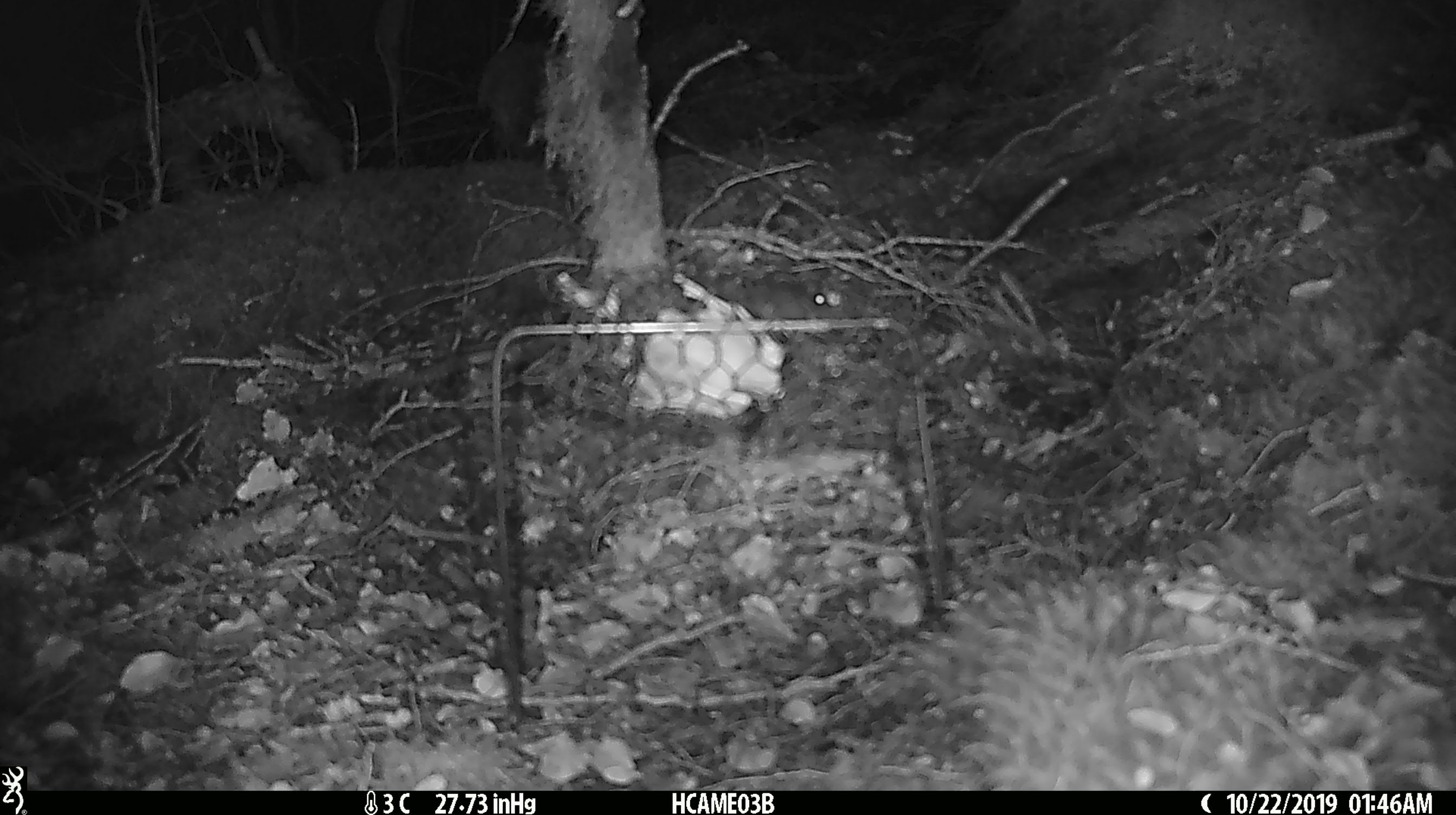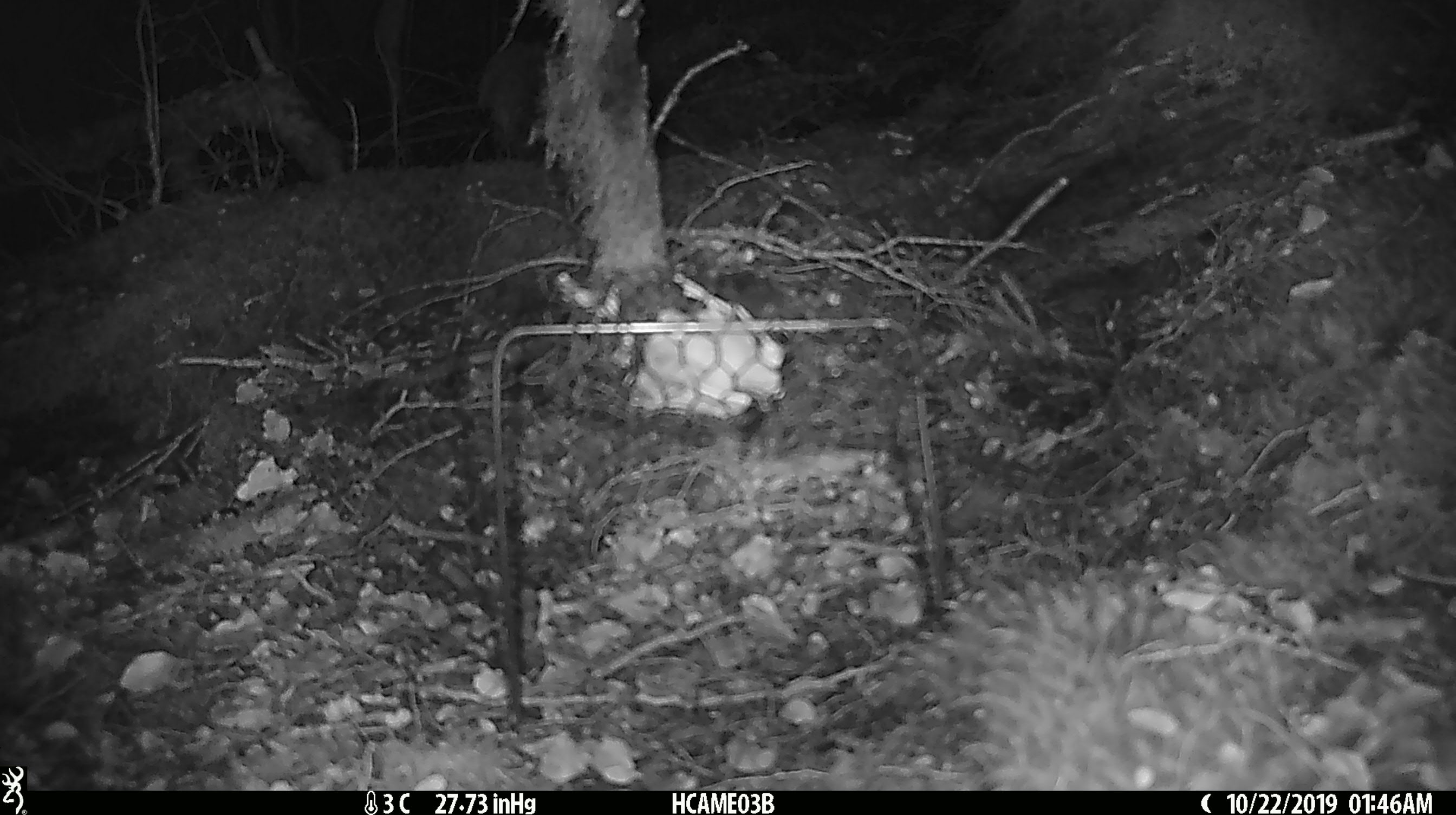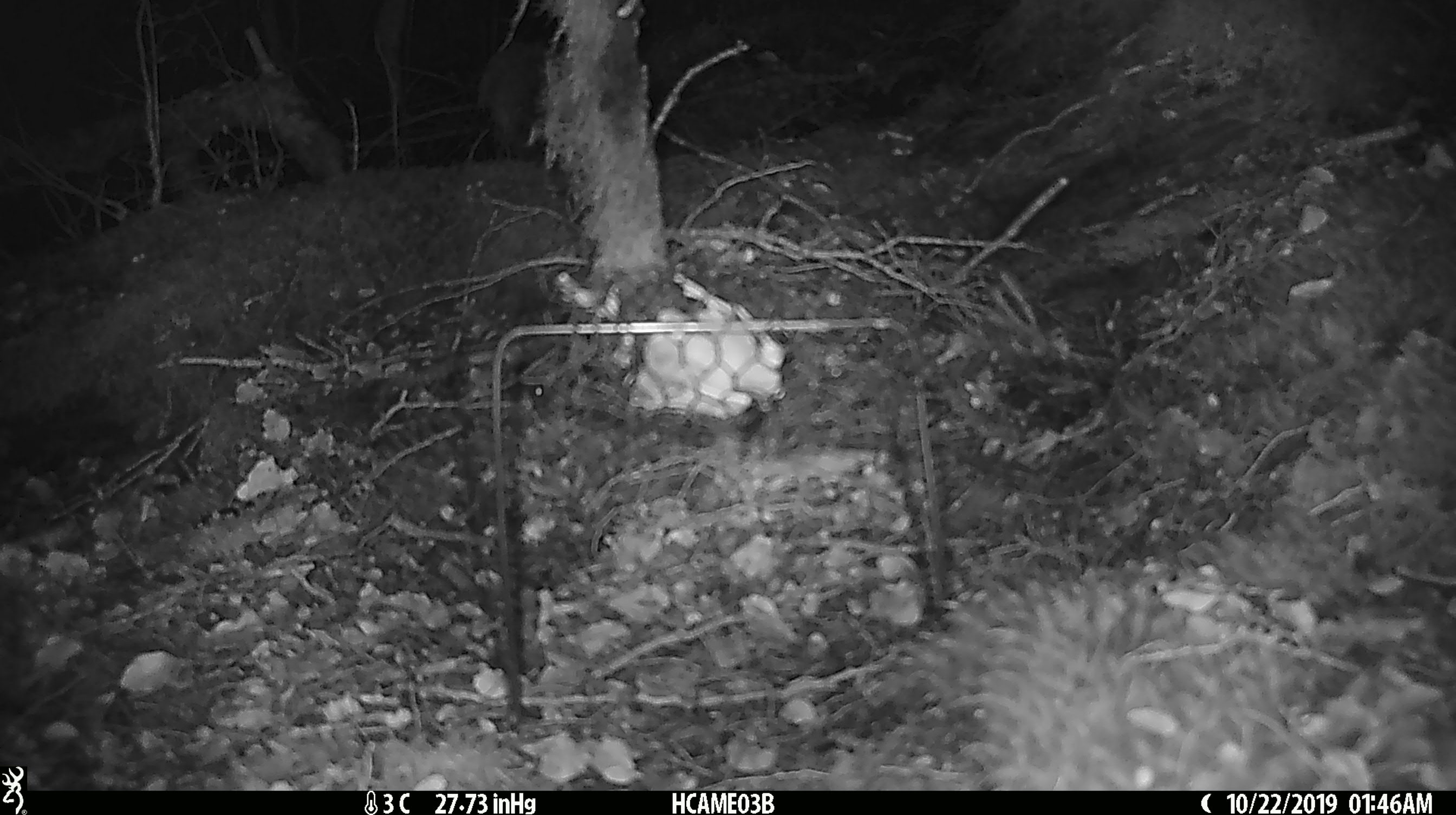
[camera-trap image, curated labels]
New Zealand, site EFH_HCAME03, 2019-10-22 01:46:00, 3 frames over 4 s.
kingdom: Animalia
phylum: Chordata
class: Mammalia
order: Rodentia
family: Muridae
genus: Mus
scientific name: Mus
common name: mouse